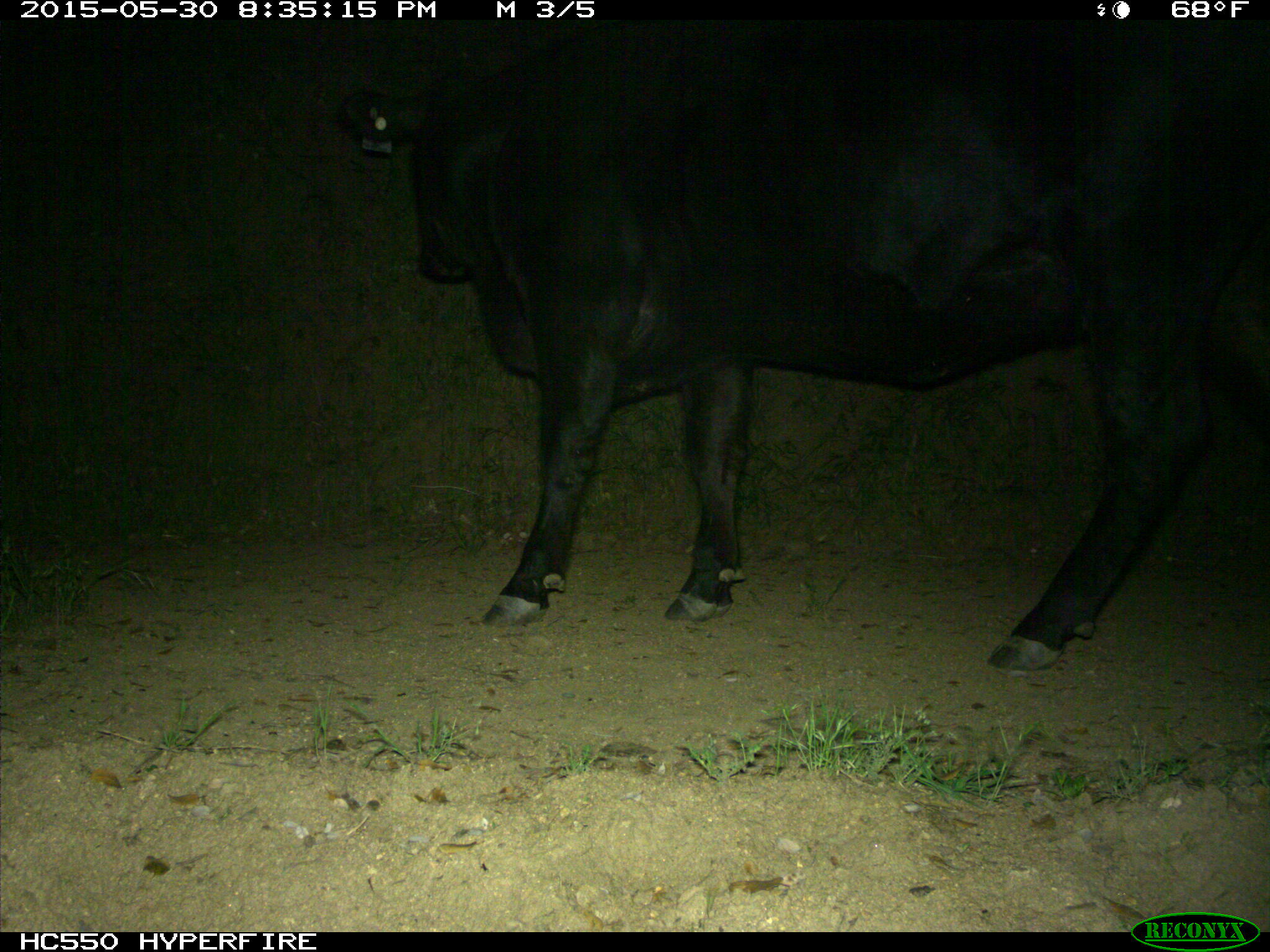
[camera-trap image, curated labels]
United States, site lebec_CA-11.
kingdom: Animalia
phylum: Chordata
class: Mammalia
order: Artiodactyla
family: Bovidae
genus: Bos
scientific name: Bos taurus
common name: domestic cow